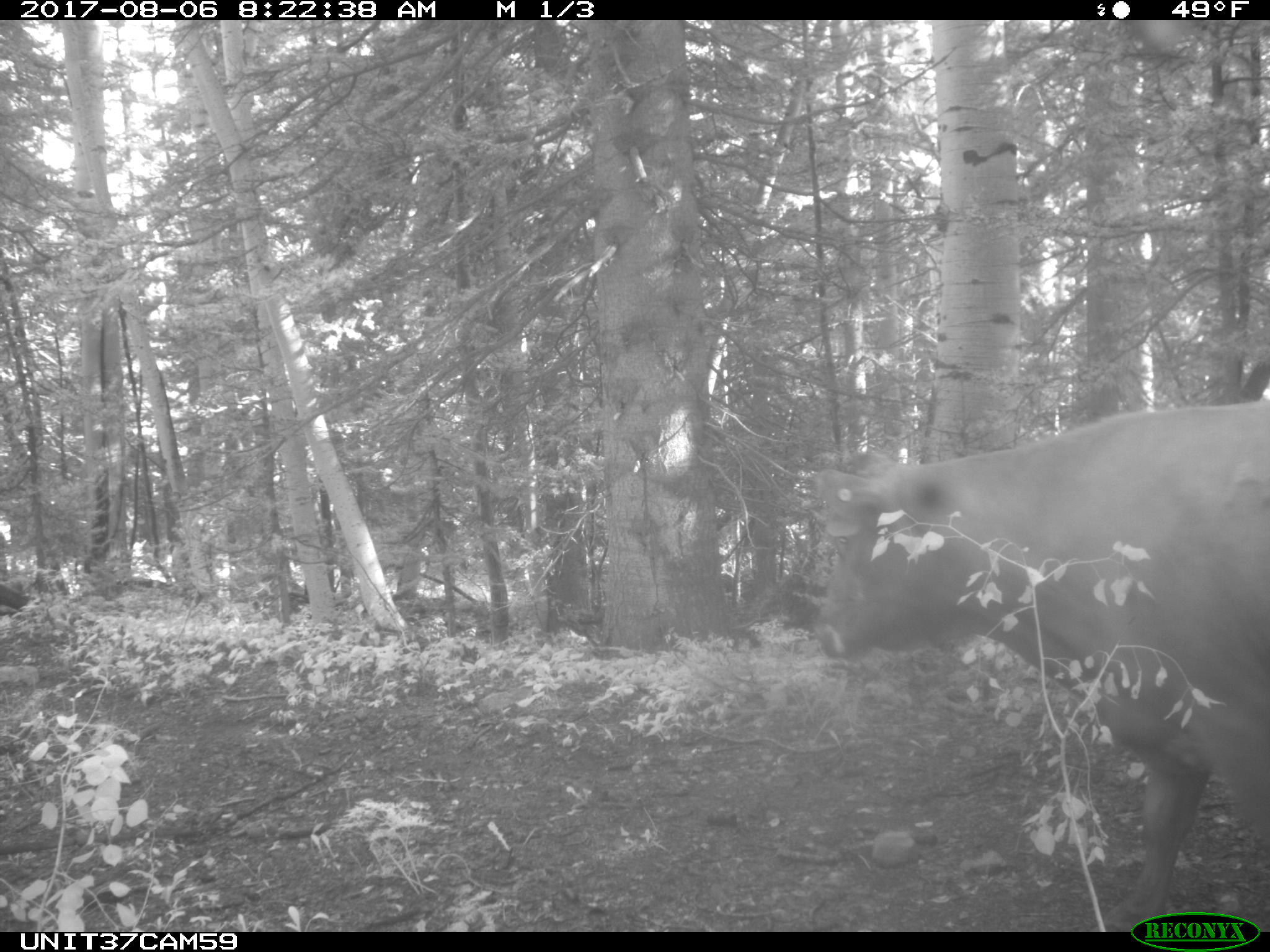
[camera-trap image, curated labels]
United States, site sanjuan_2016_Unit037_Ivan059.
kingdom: Animalia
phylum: Chordata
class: Mammalia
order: Artiodactyla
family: Bovidae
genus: Bos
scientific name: Bos taurus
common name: domestic cow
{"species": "Bos taurus (domestic cow)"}